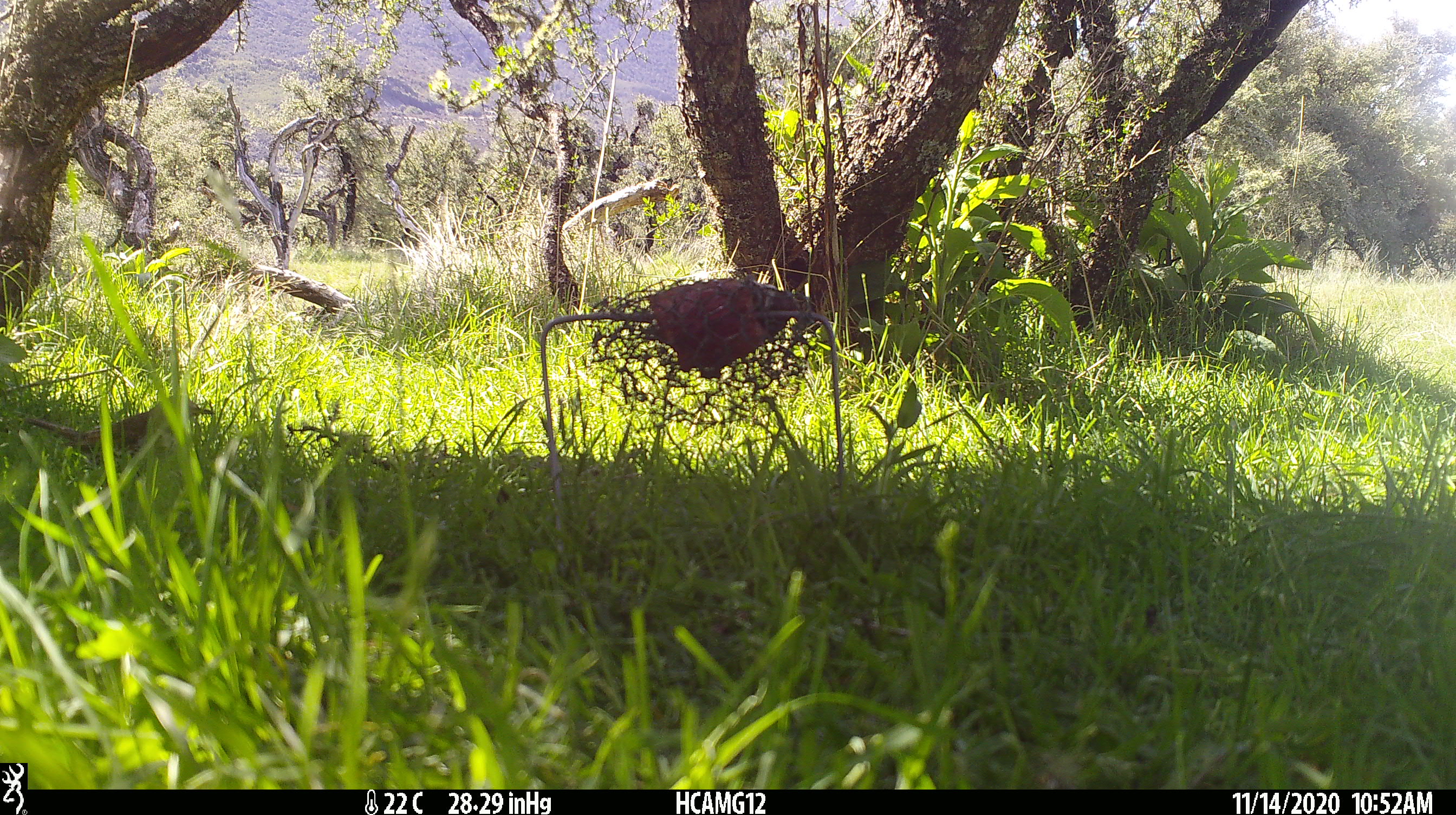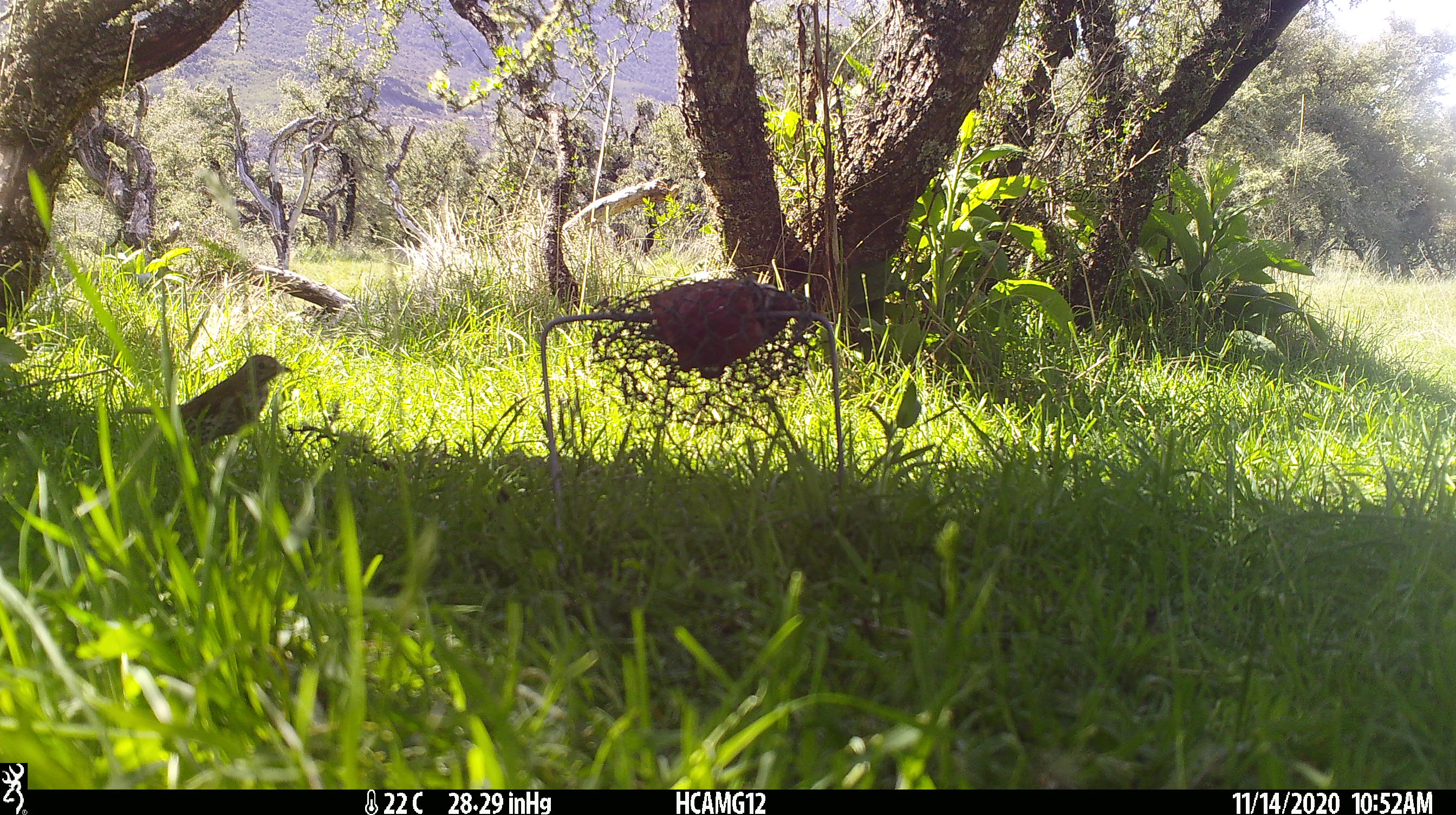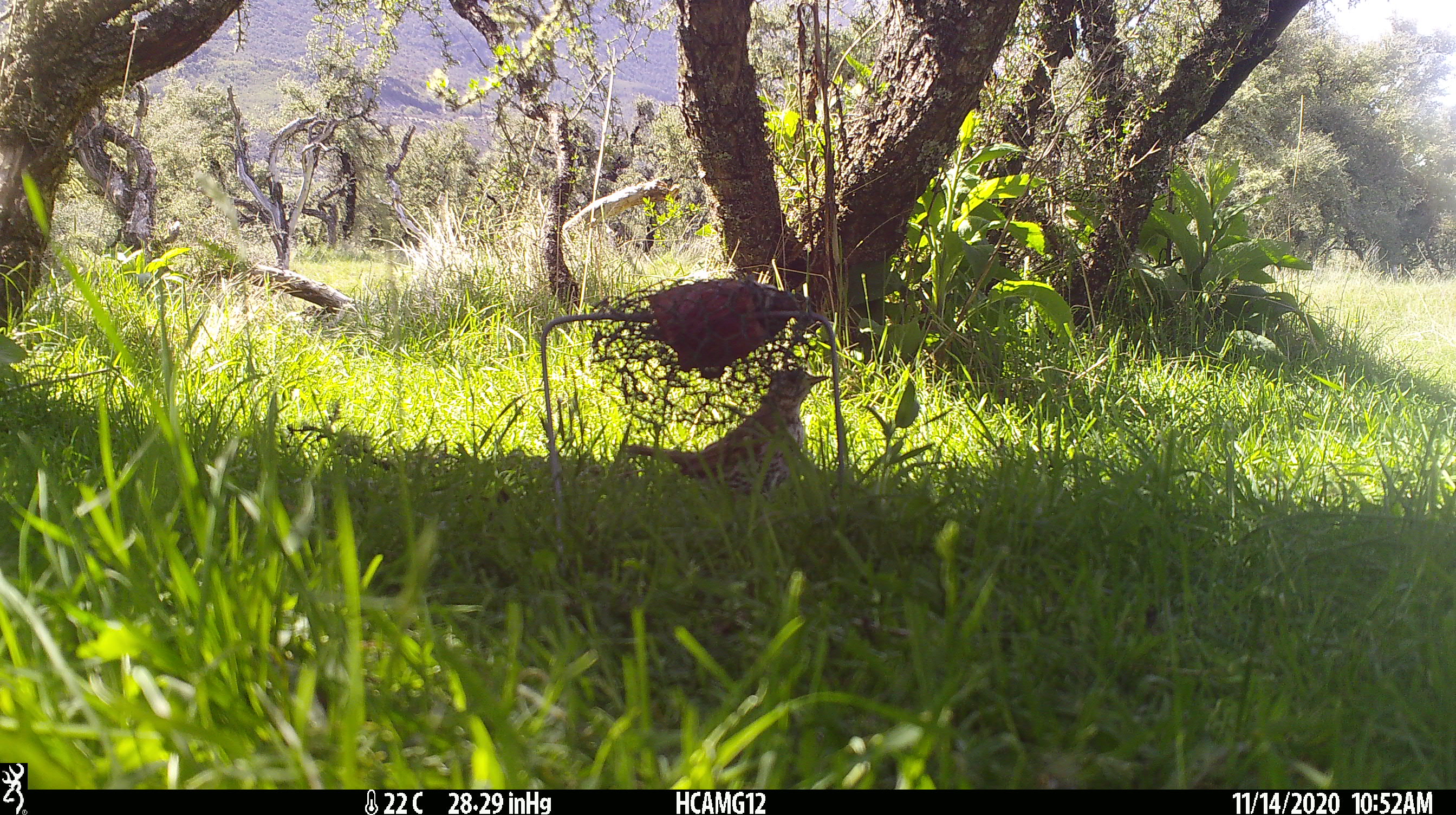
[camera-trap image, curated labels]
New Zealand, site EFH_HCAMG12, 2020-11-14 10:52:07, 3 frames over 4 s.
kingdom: Animalia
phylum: Chordata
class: Aves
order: Passeriformes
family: Turdidae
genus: Turdus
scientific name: Turdus philomelos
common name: song thrush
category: thrush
Thrush (song thrush) (Turdus philomelos).